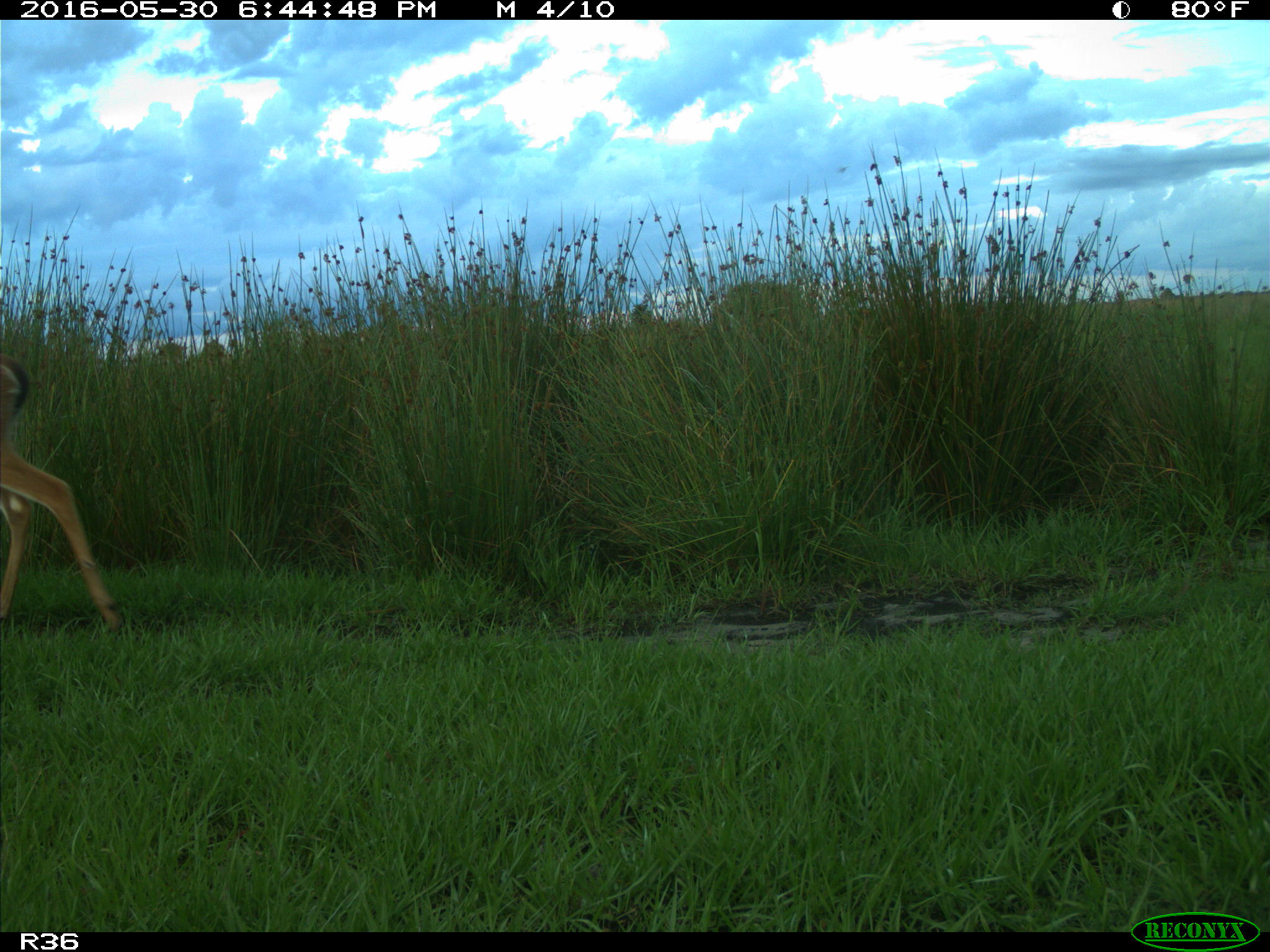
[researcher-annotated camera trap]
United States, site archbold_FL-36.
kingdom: Animalia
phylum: Chordata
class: Mammalia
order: Artiodactyla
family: Cervidae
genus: Odocoileus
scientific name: Odocoileus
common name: deer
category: unidentified deer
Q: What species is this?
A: Unidentified deer (deer) (Odocoileus).